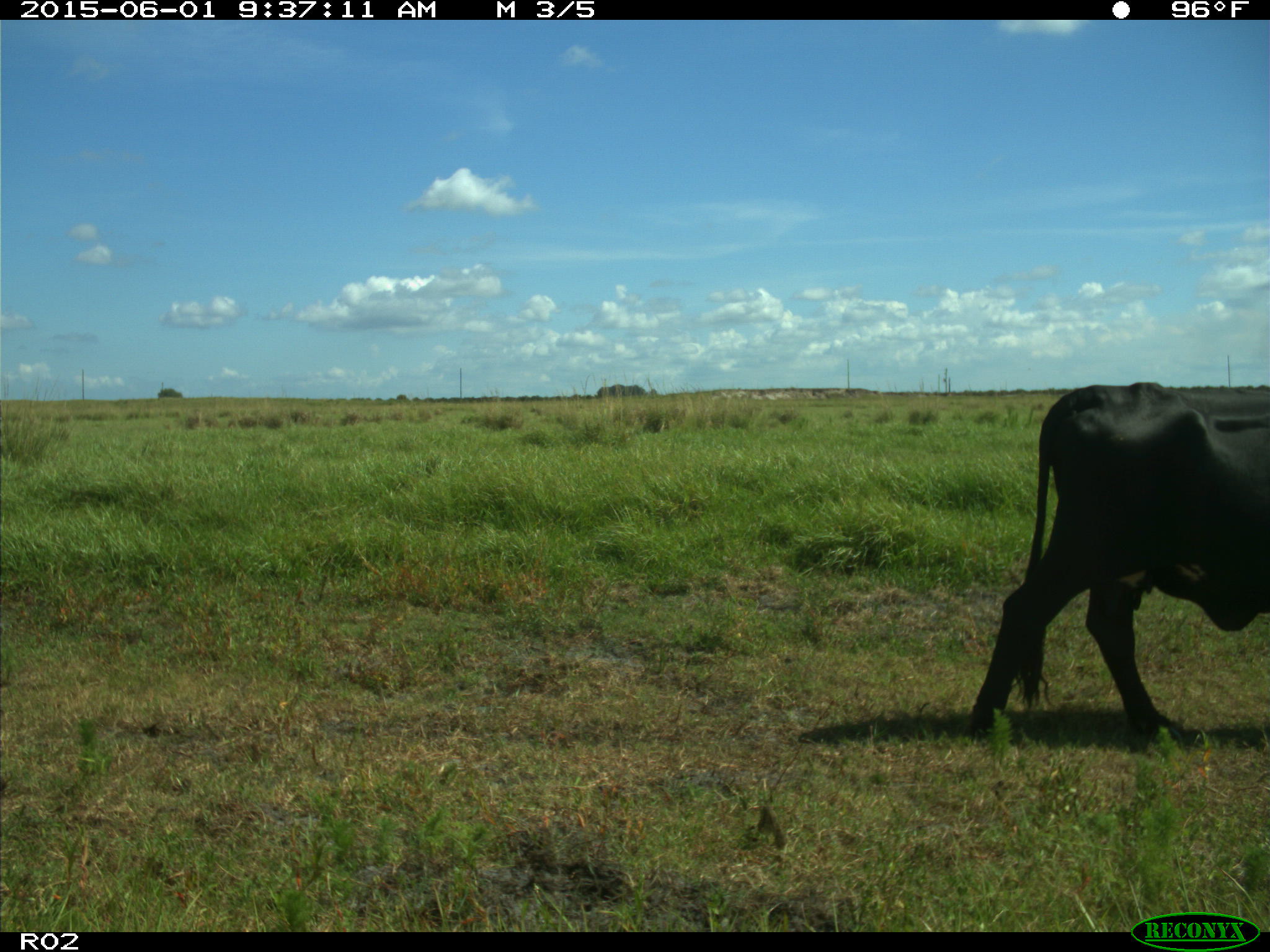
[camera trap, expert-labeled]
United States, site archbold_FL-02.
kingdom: Animalia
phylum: Chordata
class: Mammalia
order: Artiodactyla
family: Bovidae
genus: Bos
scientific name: Bos taurus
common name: domestic cow